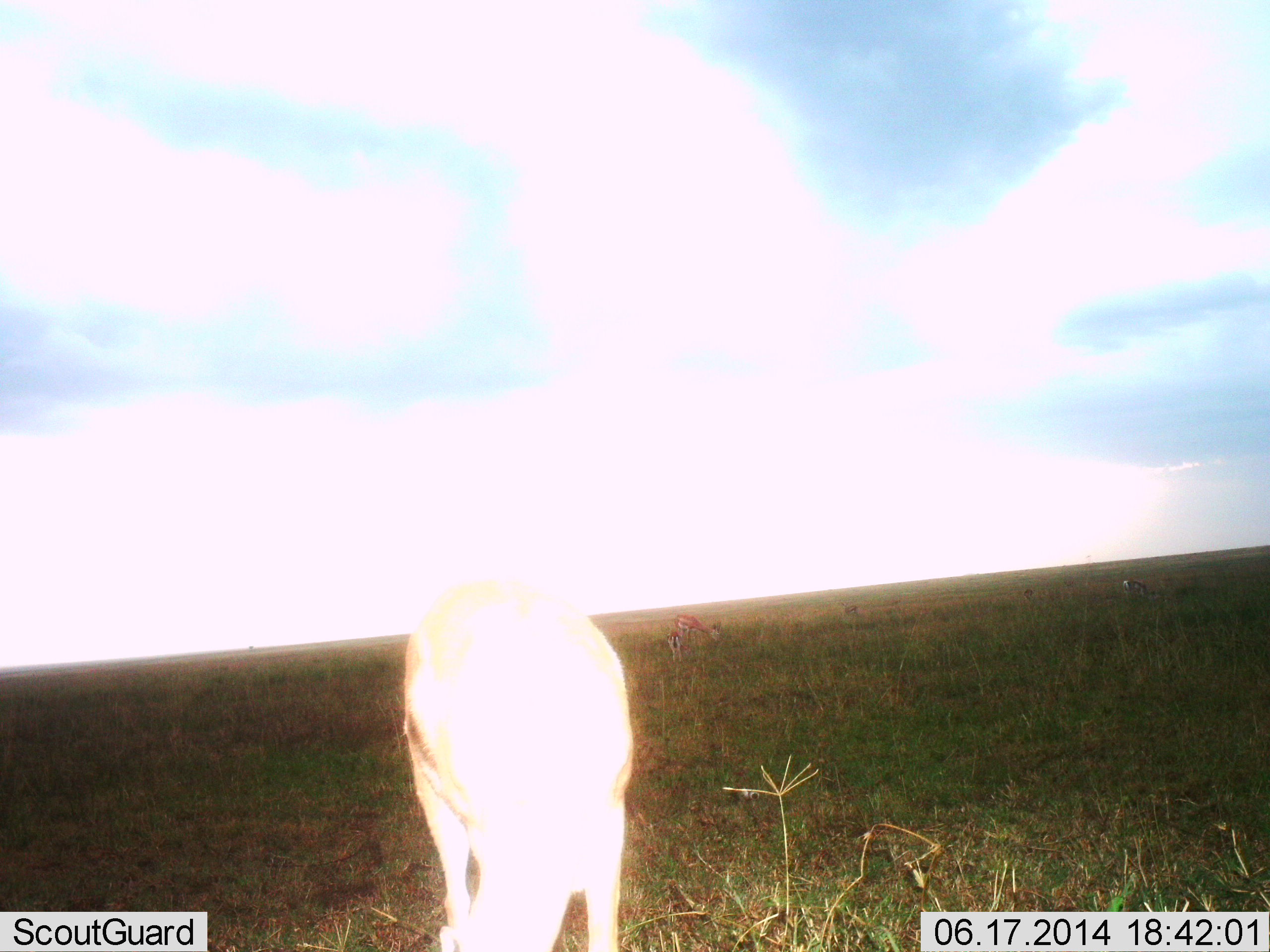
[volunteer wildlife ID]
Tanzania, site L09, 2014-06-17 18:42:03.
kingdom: Animalia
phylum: Chordata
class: Mammalia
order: Artiodactyla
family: Bovidae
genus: Eudorcas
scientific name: Eudorcas thomsonii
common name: thomson's gazelle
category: gazellethomsons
Gazellethomsons (thomson's gazelle) (Eudorcas thomsonii), count 1. Behavior (volunteer vote fractions): standing 36%, resting 0%, moving 0%, interacting 0%. Young present (vote fraction): 0%. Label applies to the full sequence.